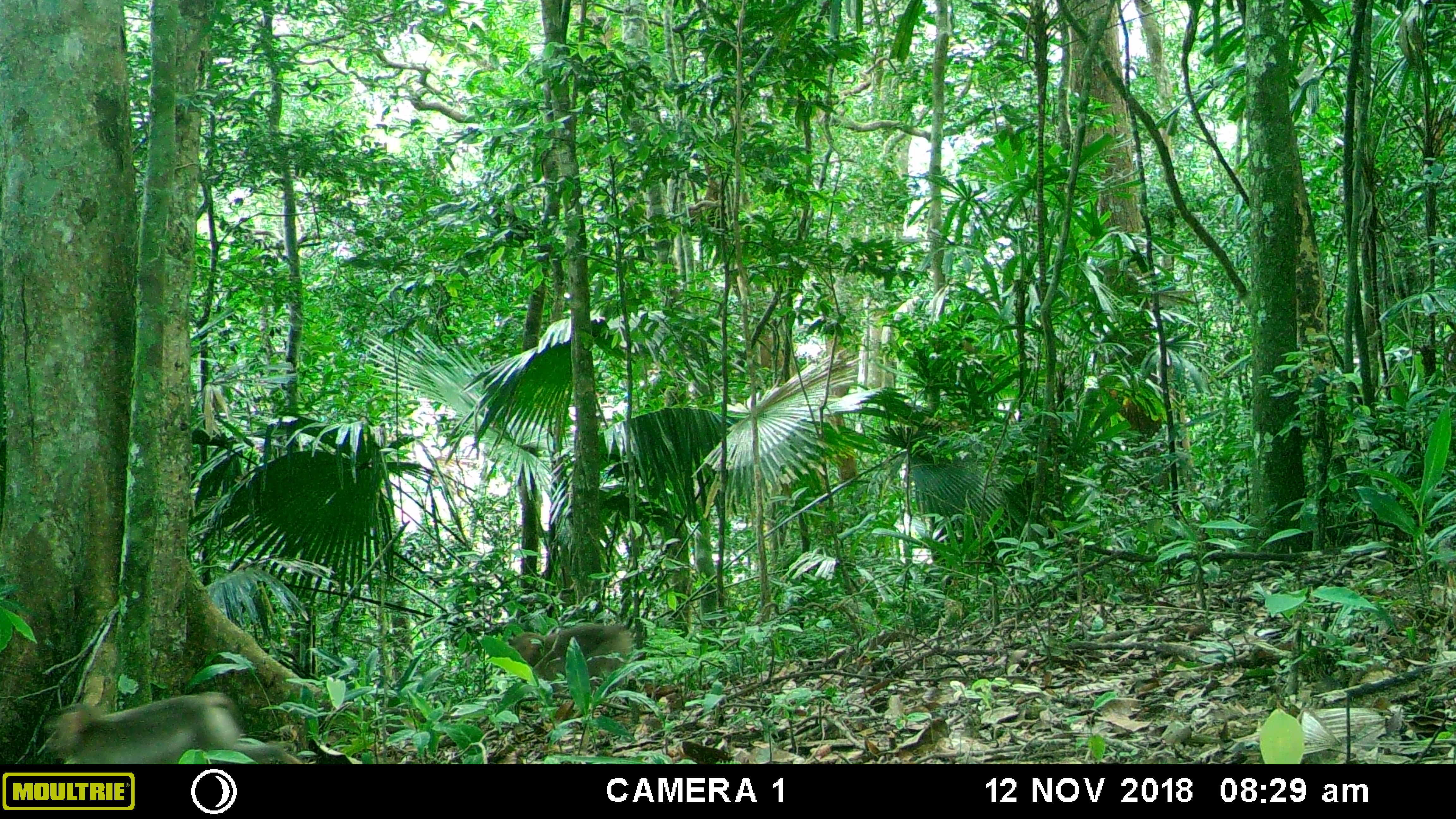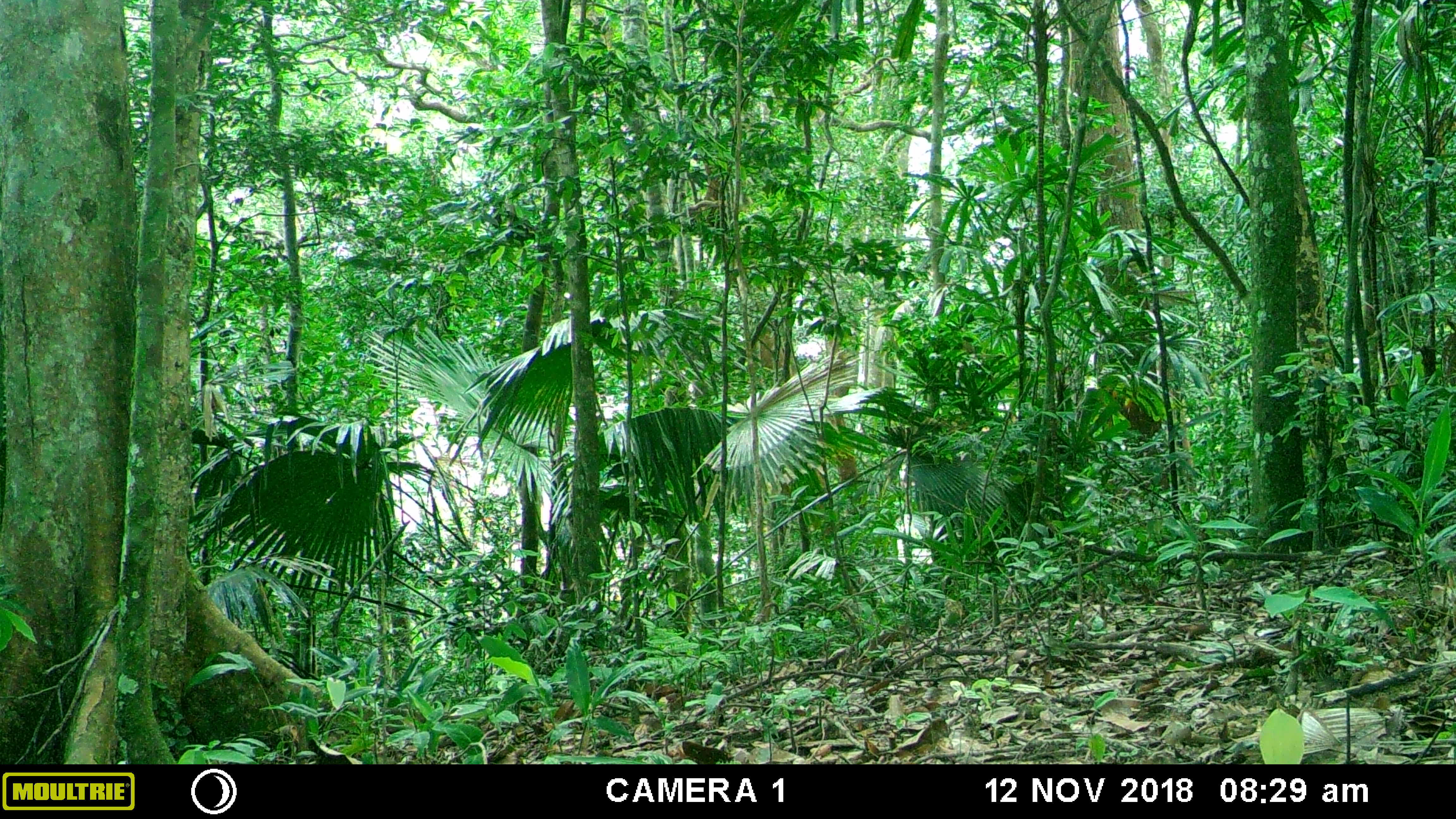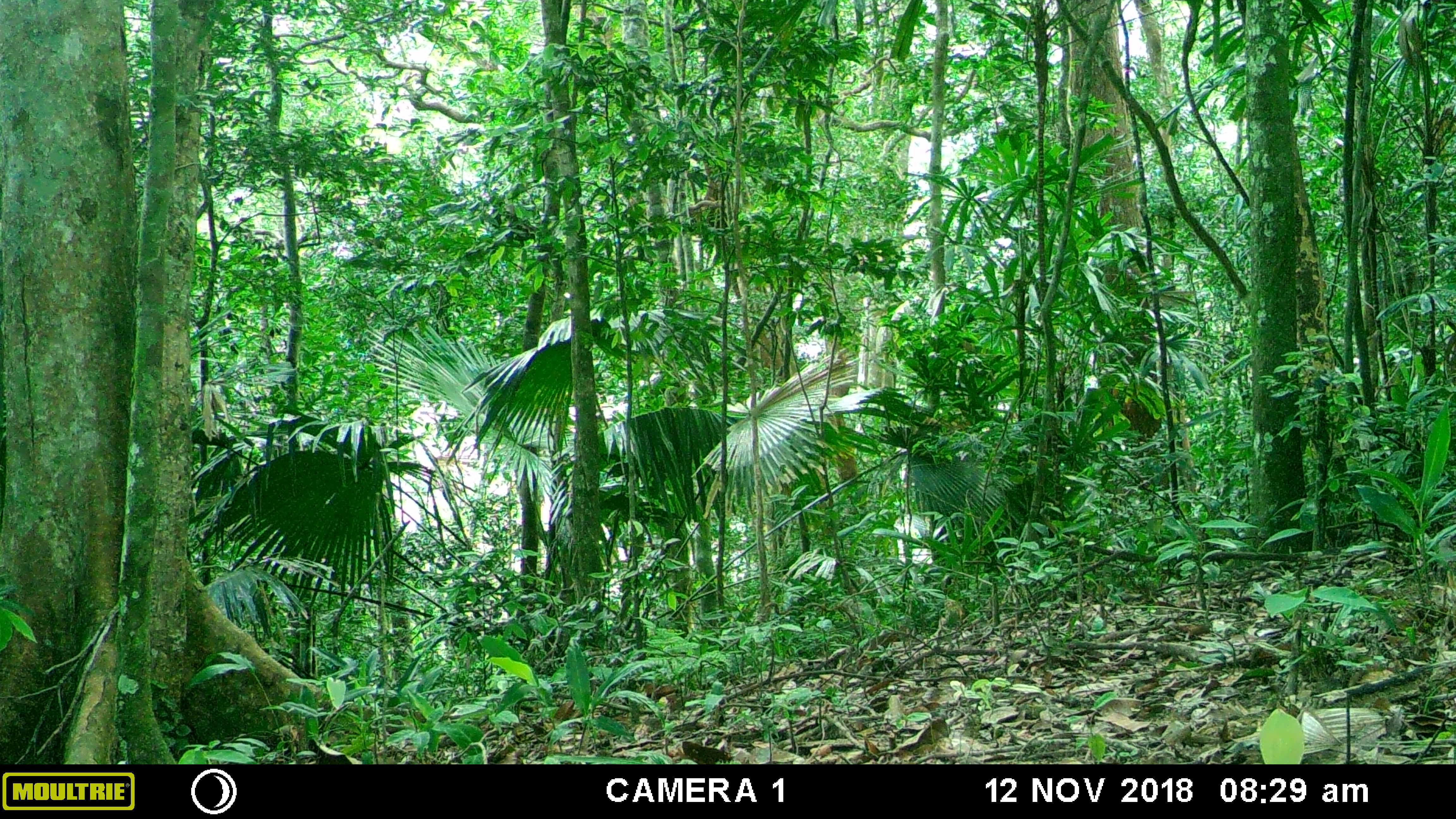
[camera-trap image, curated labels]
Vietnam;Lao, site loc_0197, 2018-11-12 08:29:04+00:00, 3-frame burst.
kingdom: Animalia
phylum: Chordata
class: Mammalia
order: Primates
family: Cercopithecidae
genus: Macaca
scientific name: Macaca nemestrina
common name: pig-tailed macaque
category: pig tailed macaque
Pig tailed macaque (pig-tailed macaque) (Macaca nemestrina). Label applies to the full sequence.